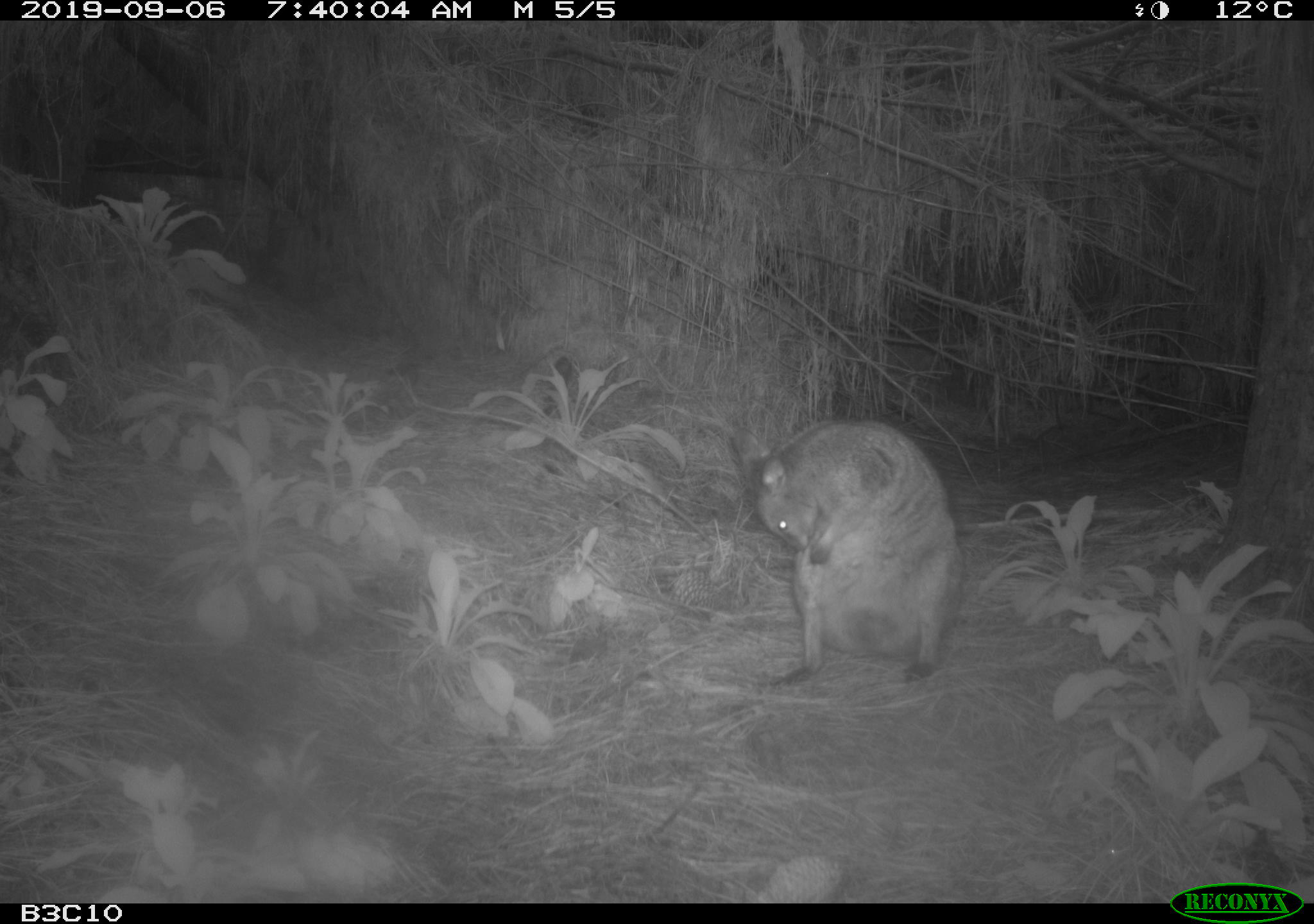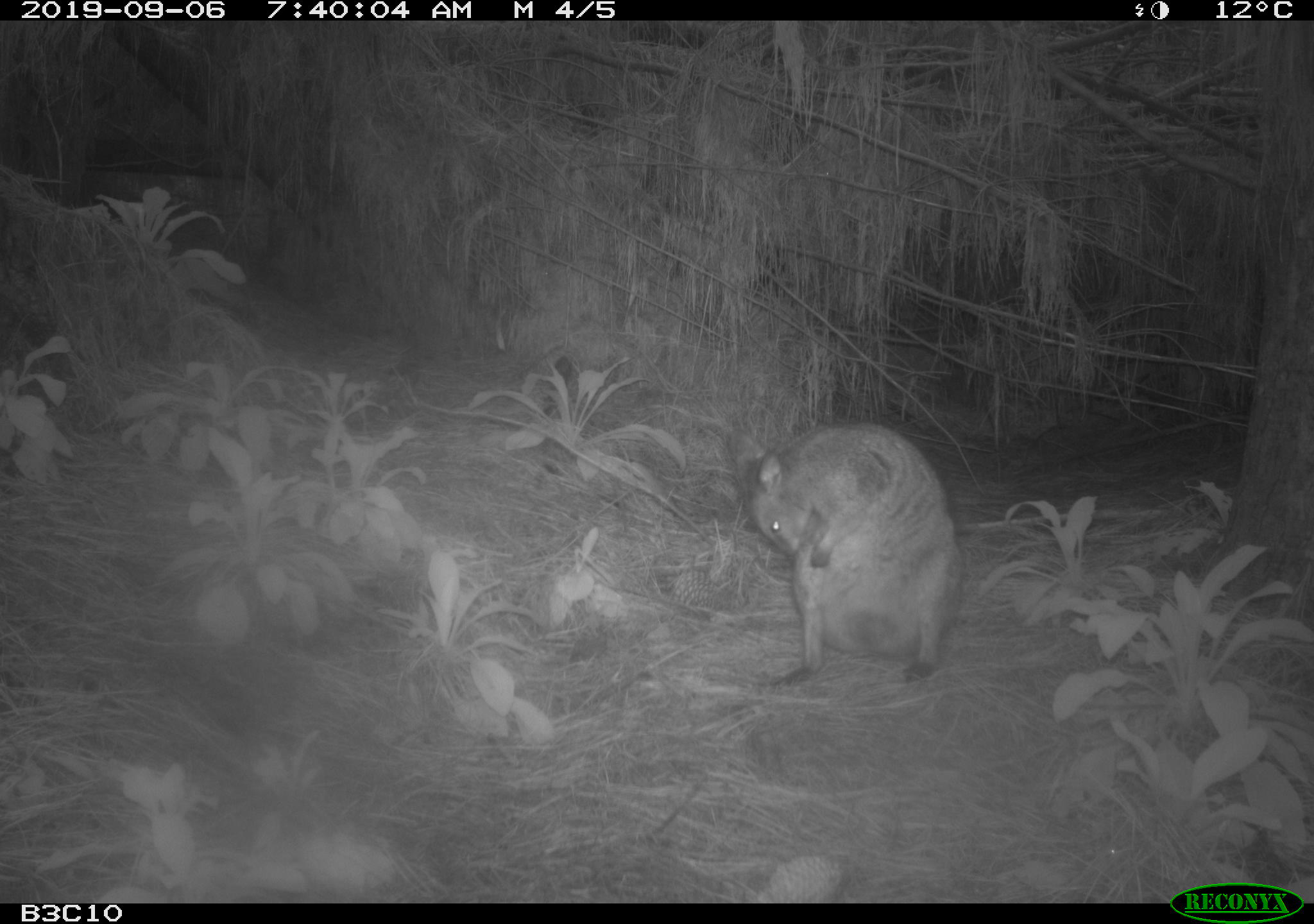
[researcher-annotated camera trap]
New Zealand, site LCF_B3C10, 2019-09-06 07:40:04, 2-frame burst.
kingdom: Animalia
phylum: Chordata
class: Mammalia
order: Diprotodontia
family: Macropodidae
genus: Notamacropus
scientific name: Notamacropus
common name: wallaby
Wallaby (Notamacropus).